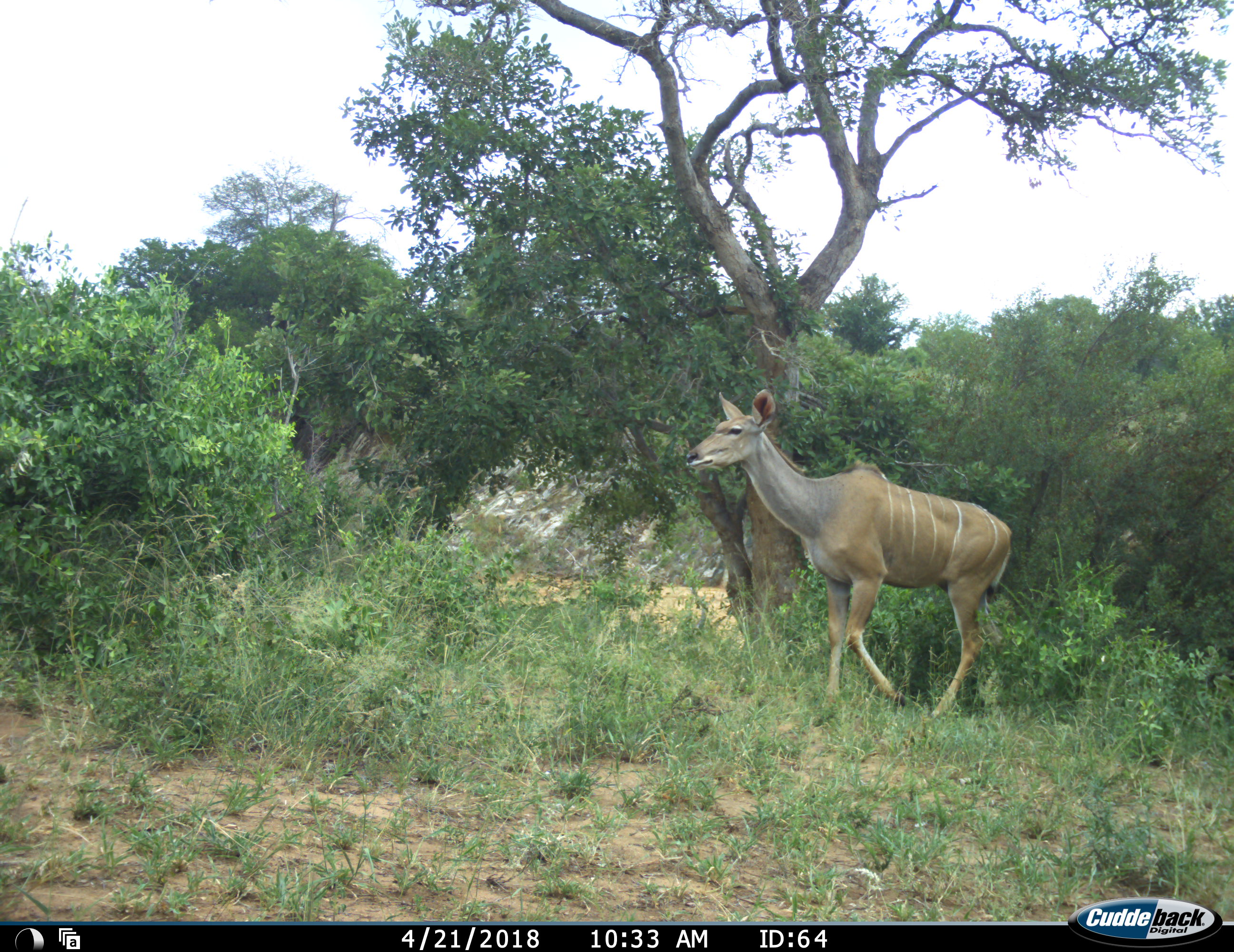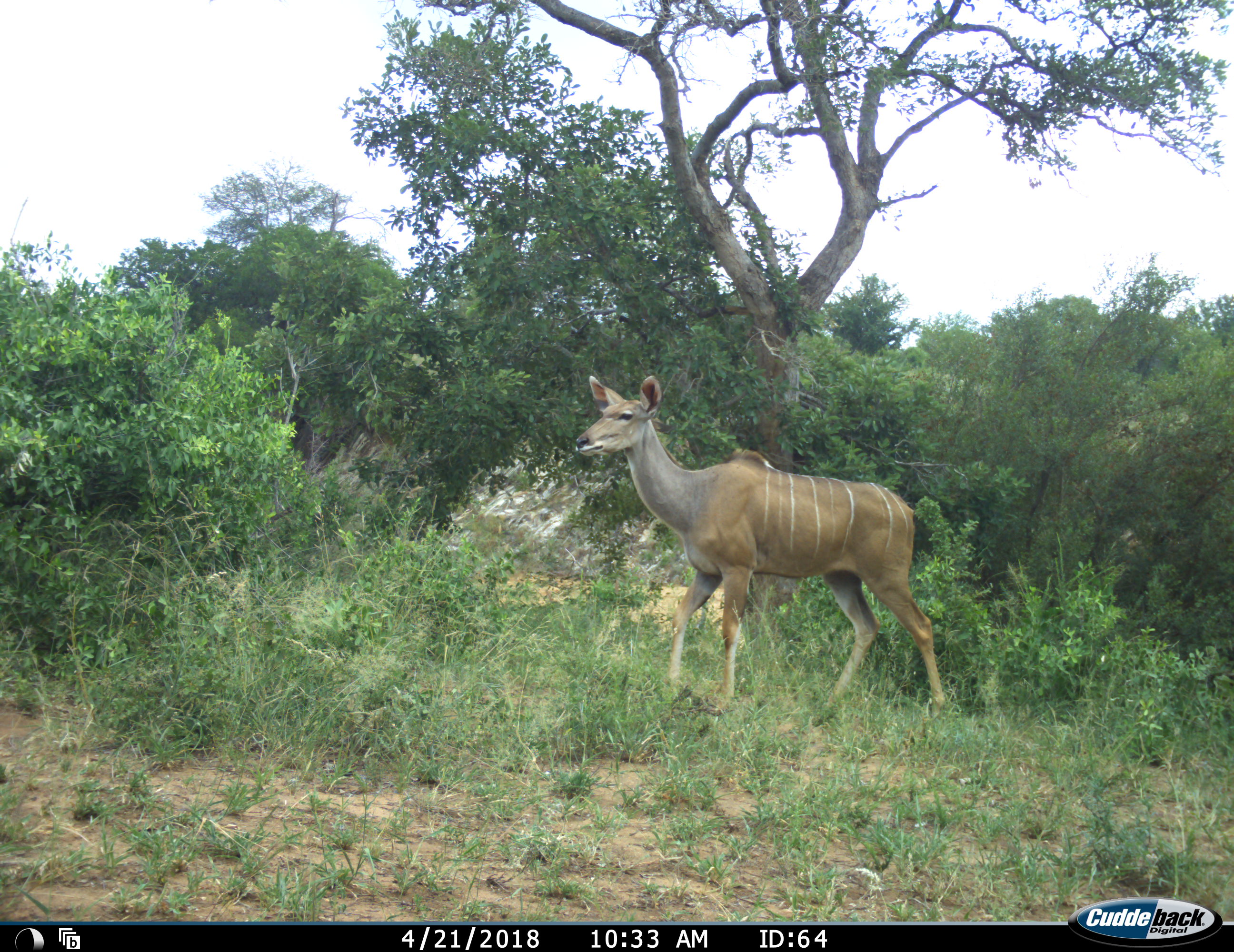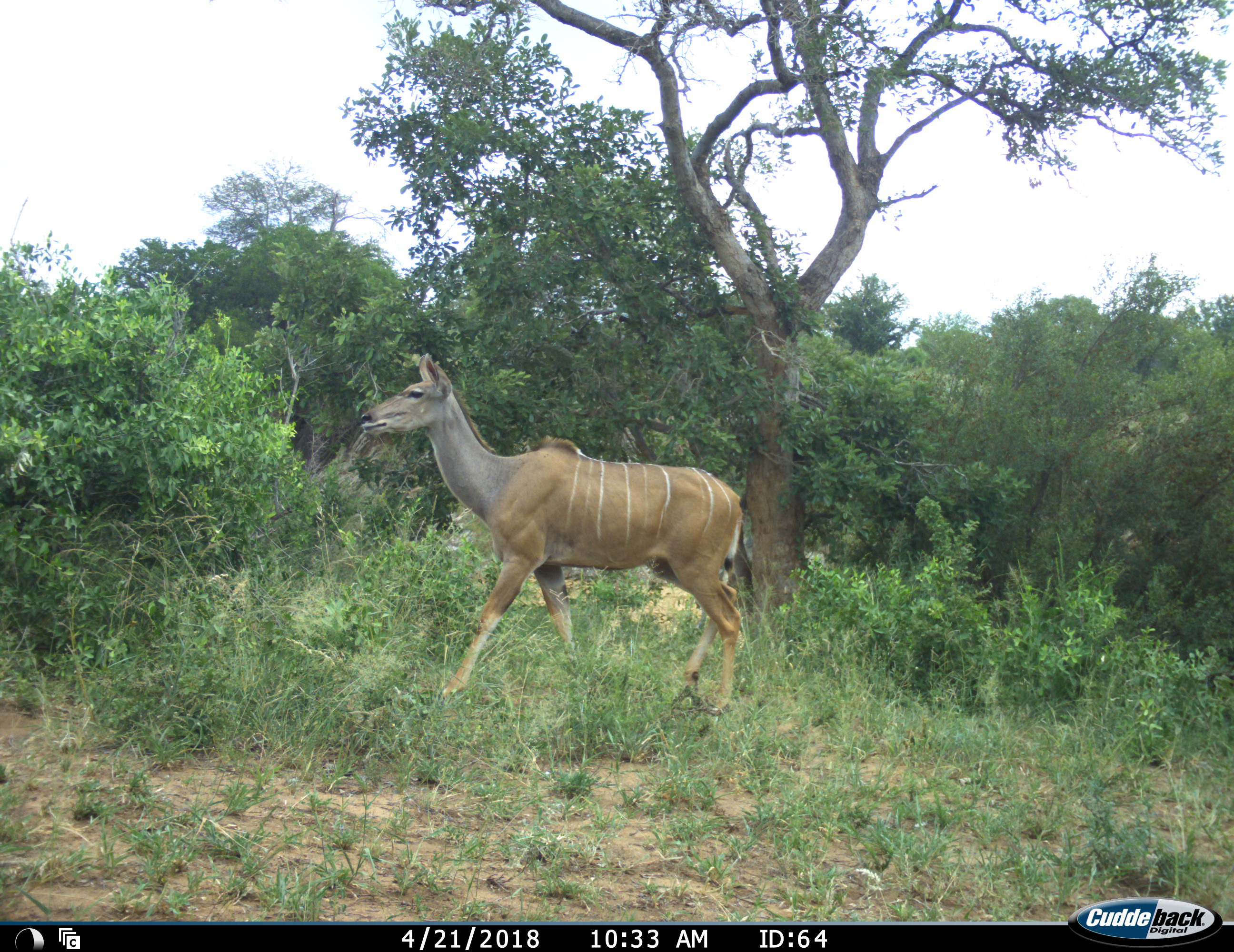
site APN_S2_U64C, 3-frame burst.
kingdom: Animalia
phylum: Chordata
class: Mammalia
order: Artiodactyla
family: Bovidae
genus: Tragelaphus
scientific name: Tragelaphus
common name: kudu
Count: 1.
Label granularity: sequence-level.